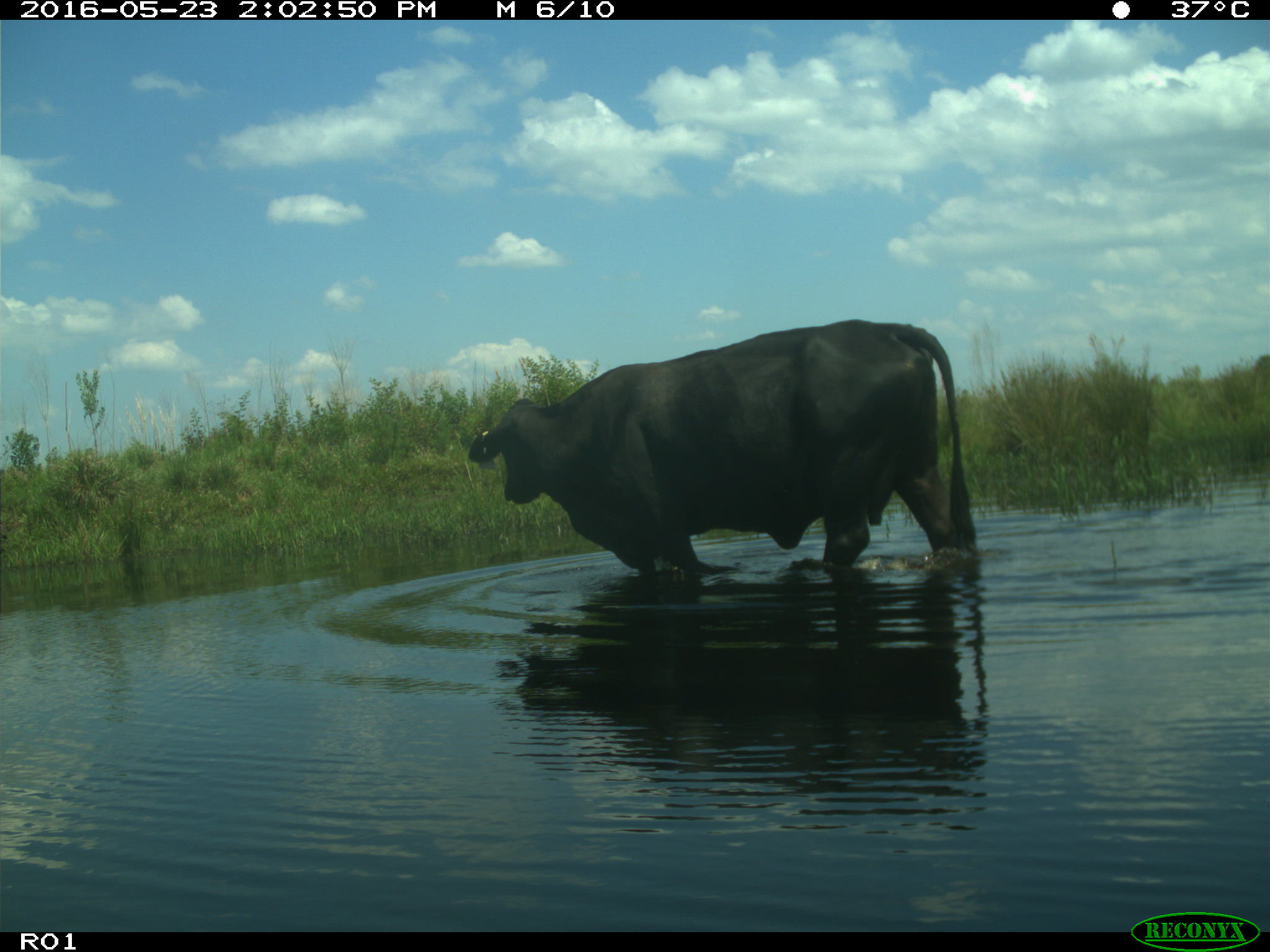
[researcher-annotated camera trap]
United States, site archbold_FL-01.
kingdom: Animalia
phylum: Chordata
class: Mammalia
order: Artiodactyla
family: Bovidae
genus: Bos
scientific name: Bos taurus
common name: domestic cow